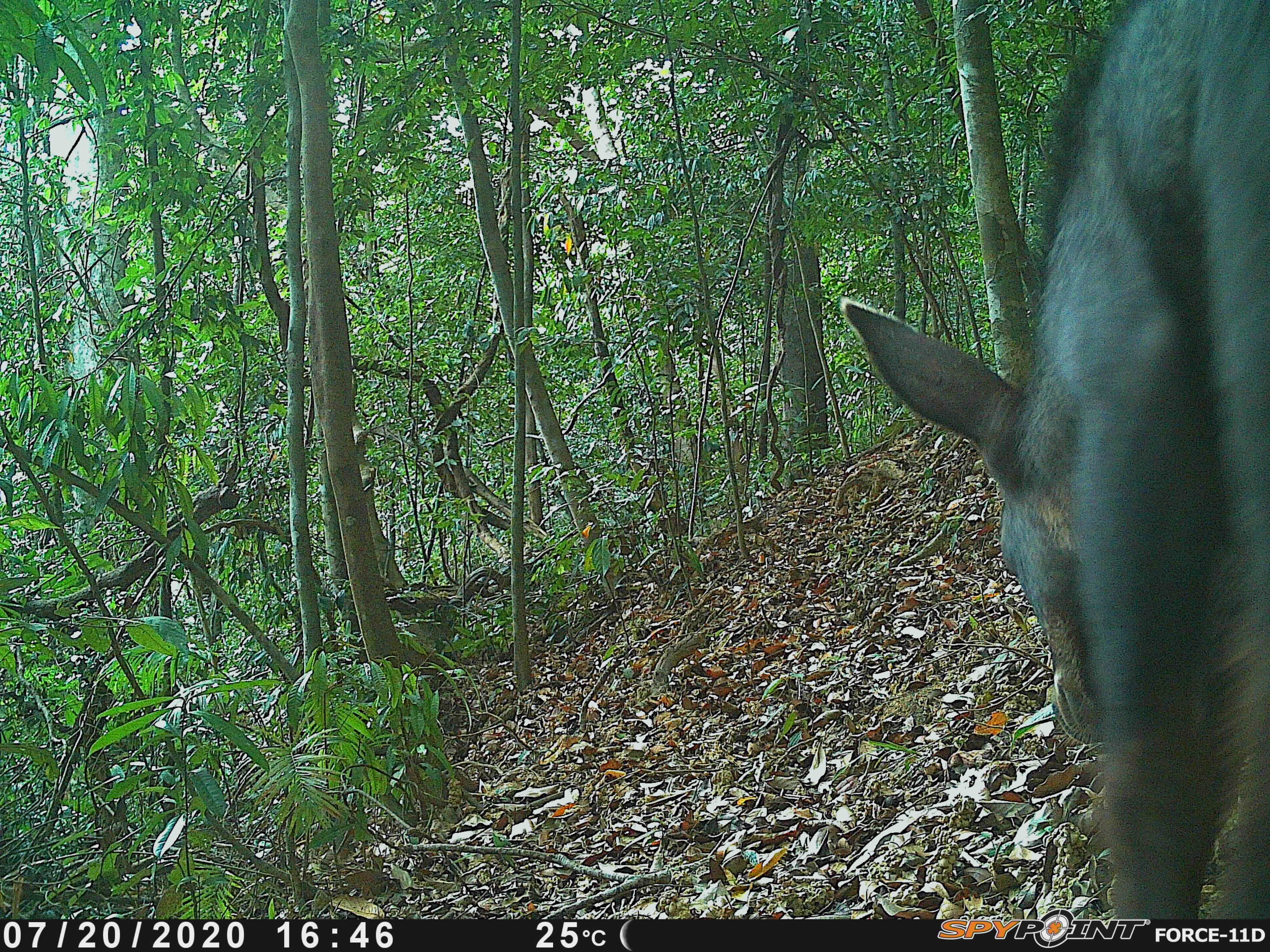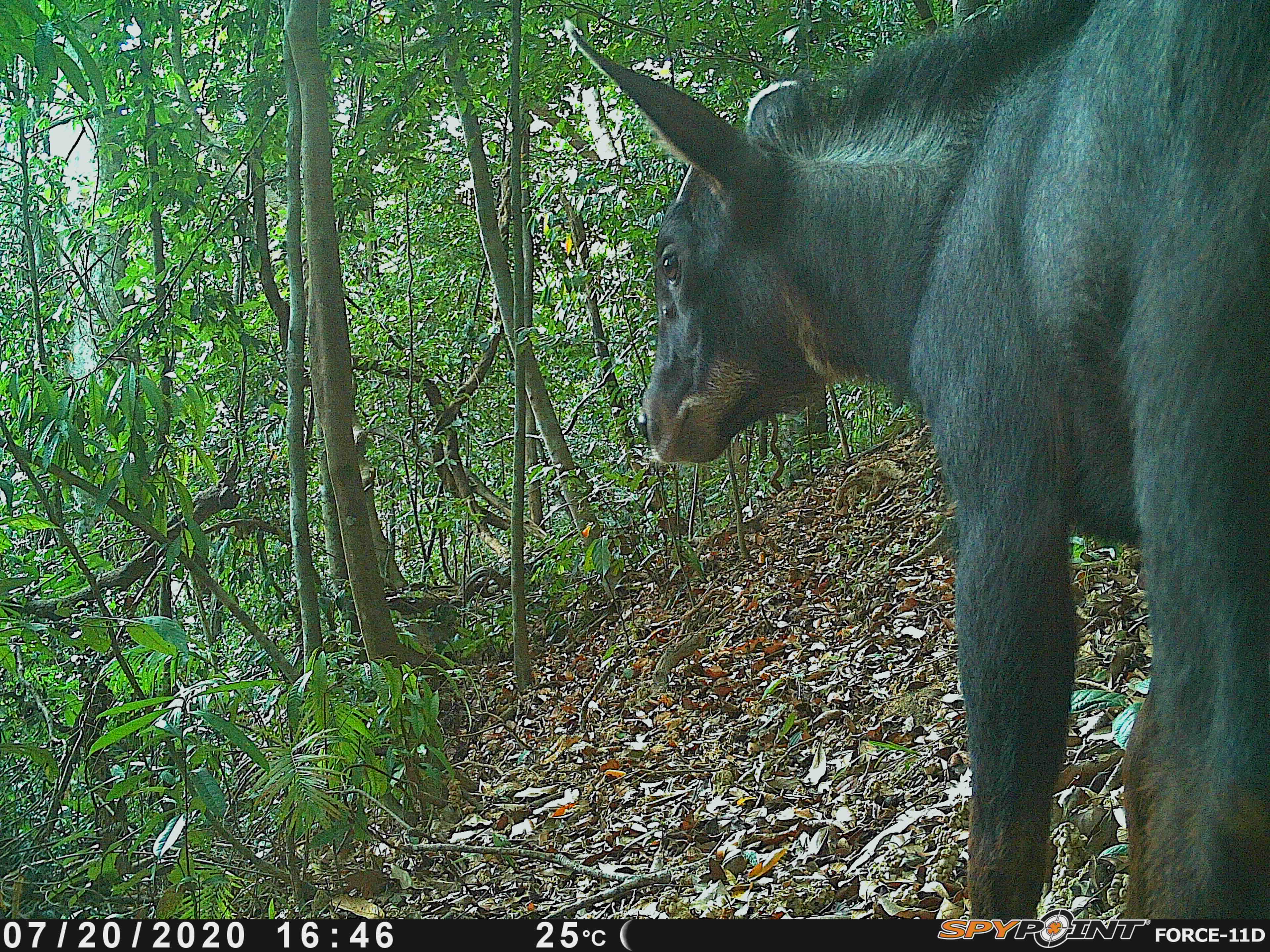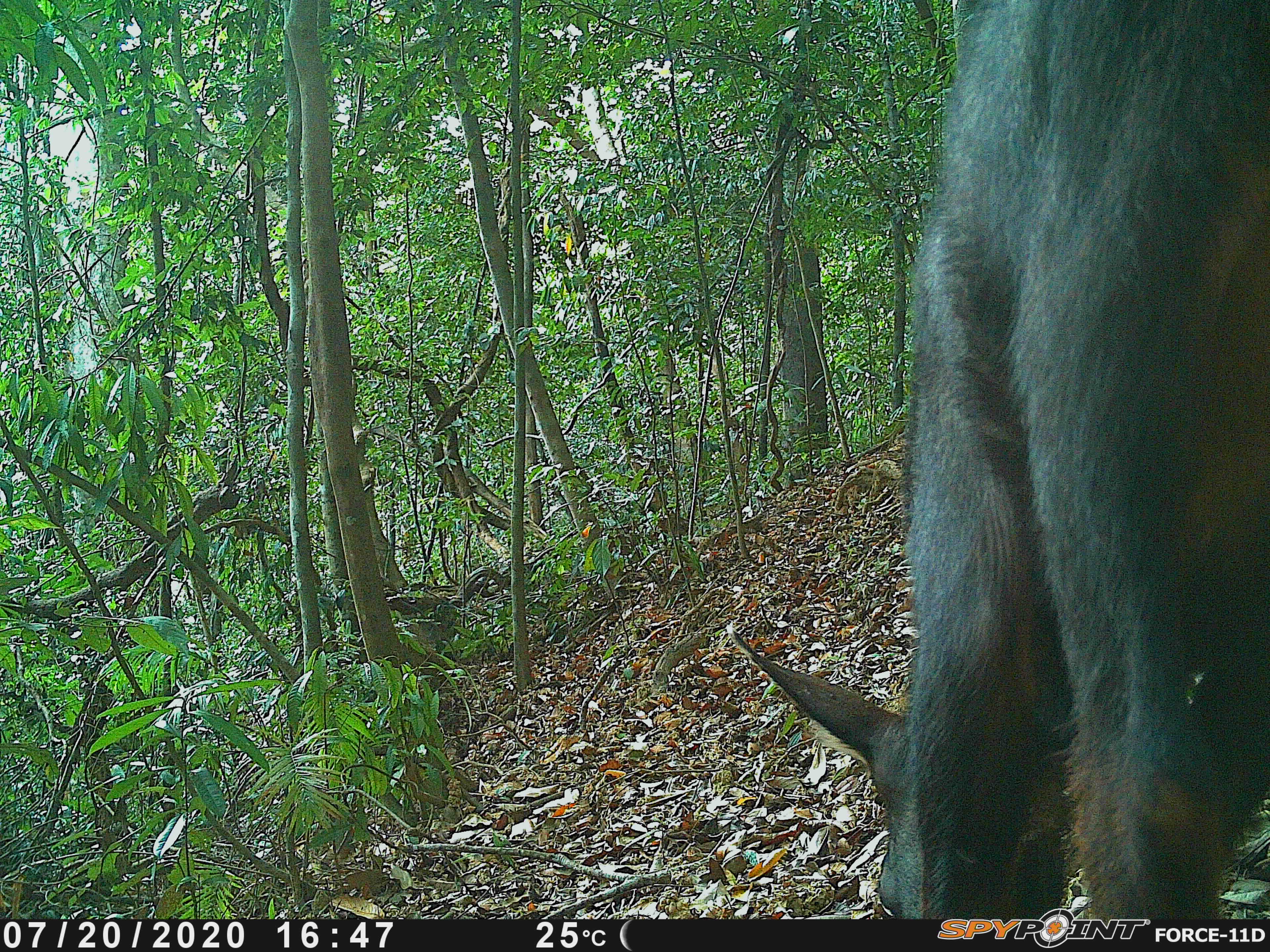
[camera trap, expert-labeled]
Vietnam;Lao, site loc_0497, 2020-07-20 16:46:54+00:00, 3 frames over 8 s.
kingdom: Animalia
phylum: Chordata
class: Mammalia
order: Artiodactyla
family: Bovidae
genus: Capricornis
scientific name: Capricornis sumatraensis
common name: chinese serow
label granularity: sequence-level